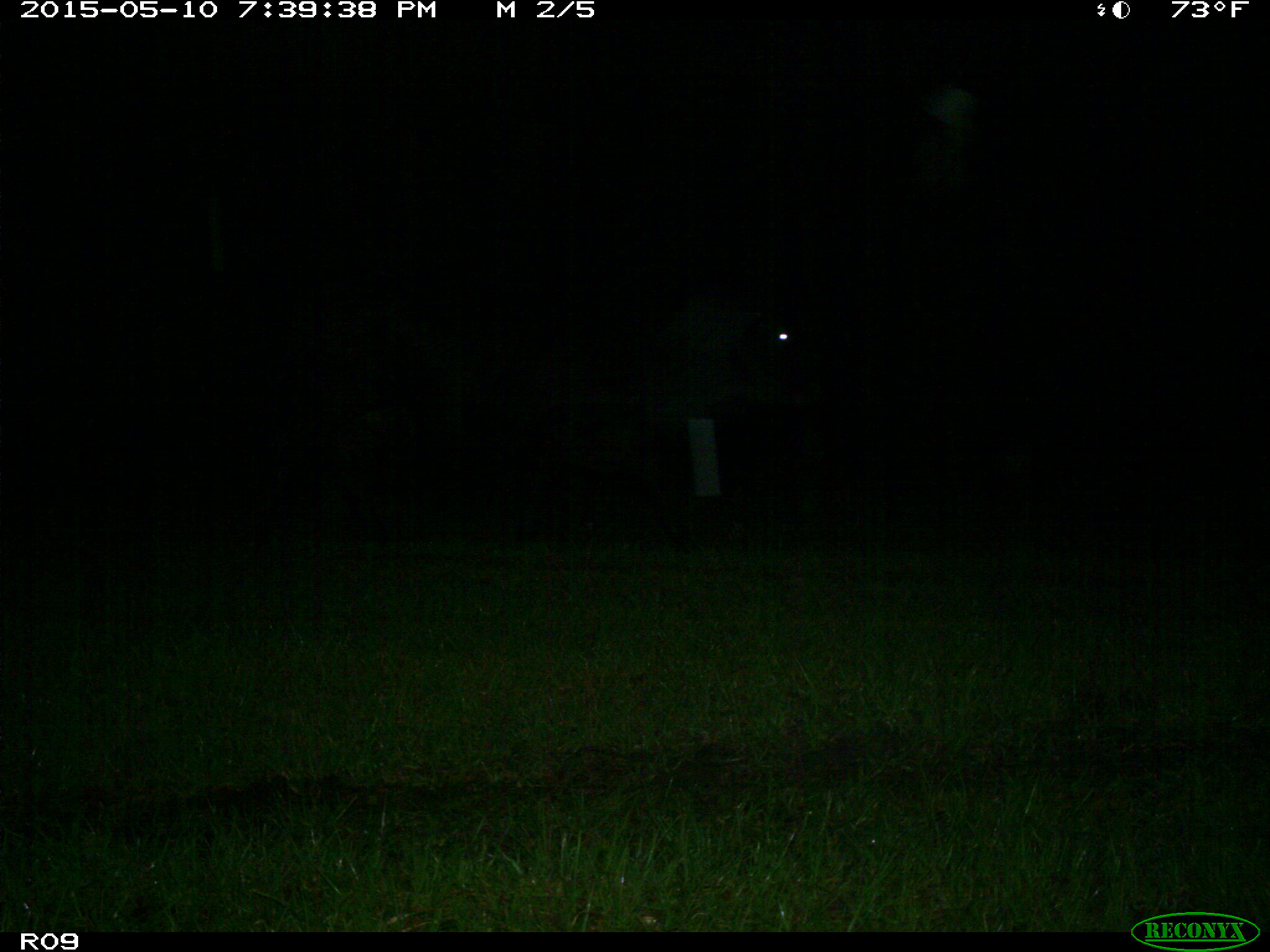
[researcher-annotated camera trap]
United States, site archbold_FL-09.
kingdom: Animalia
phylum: Chordata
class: Mammalia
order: Artiodactyla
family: Bovidae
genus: Bos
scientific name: Bos taurus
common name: domestic cow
Bos taurus (domestic cow).